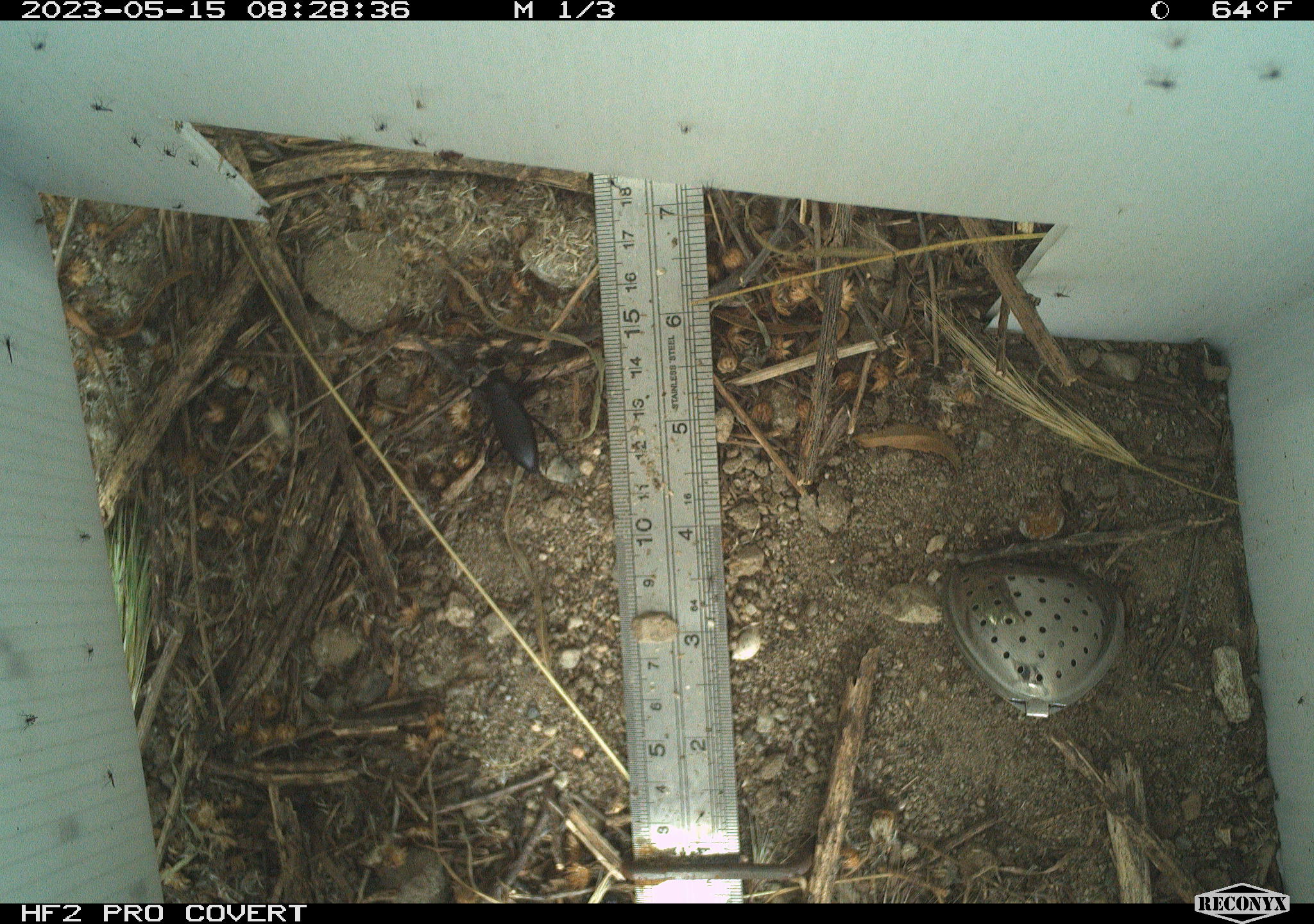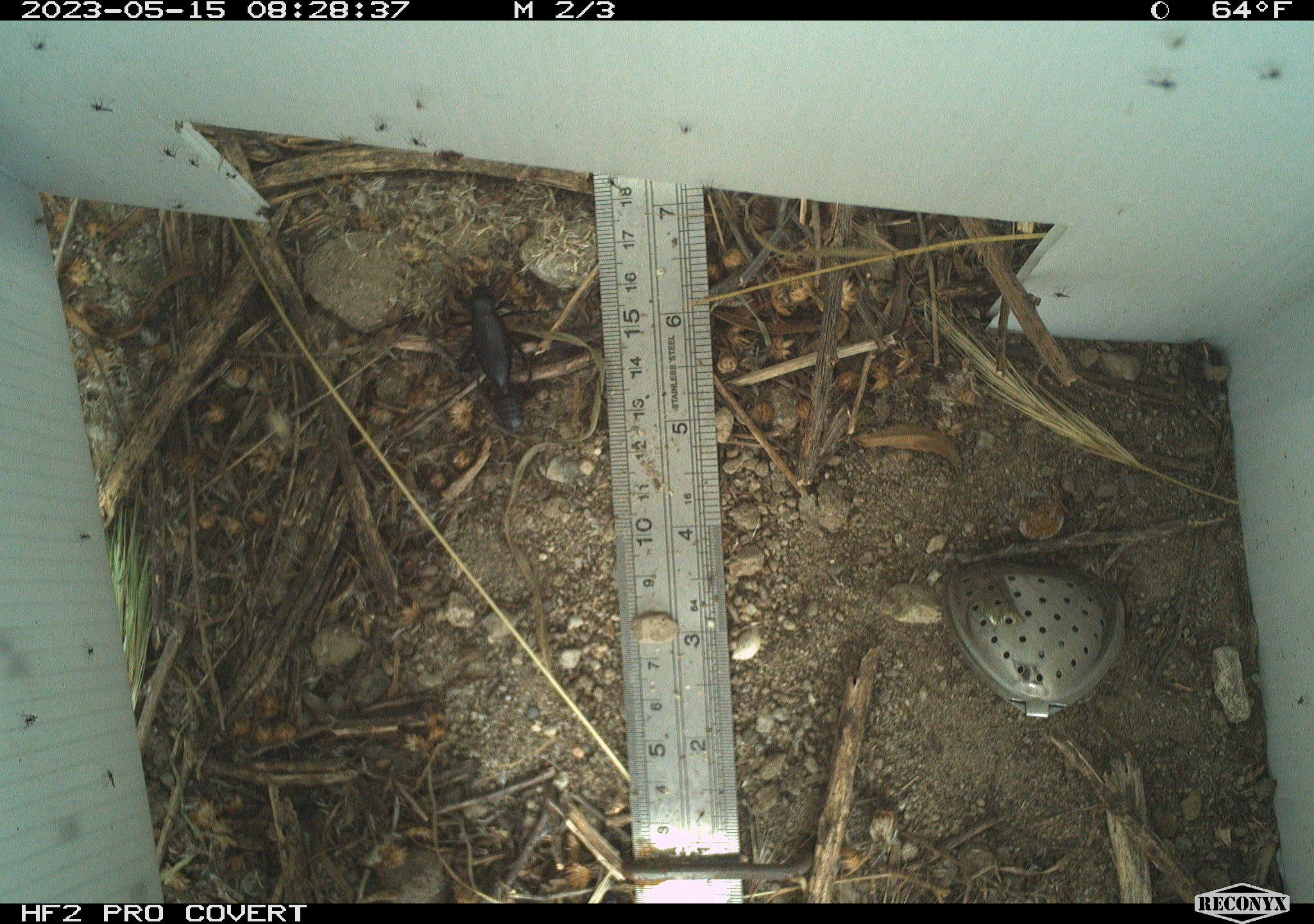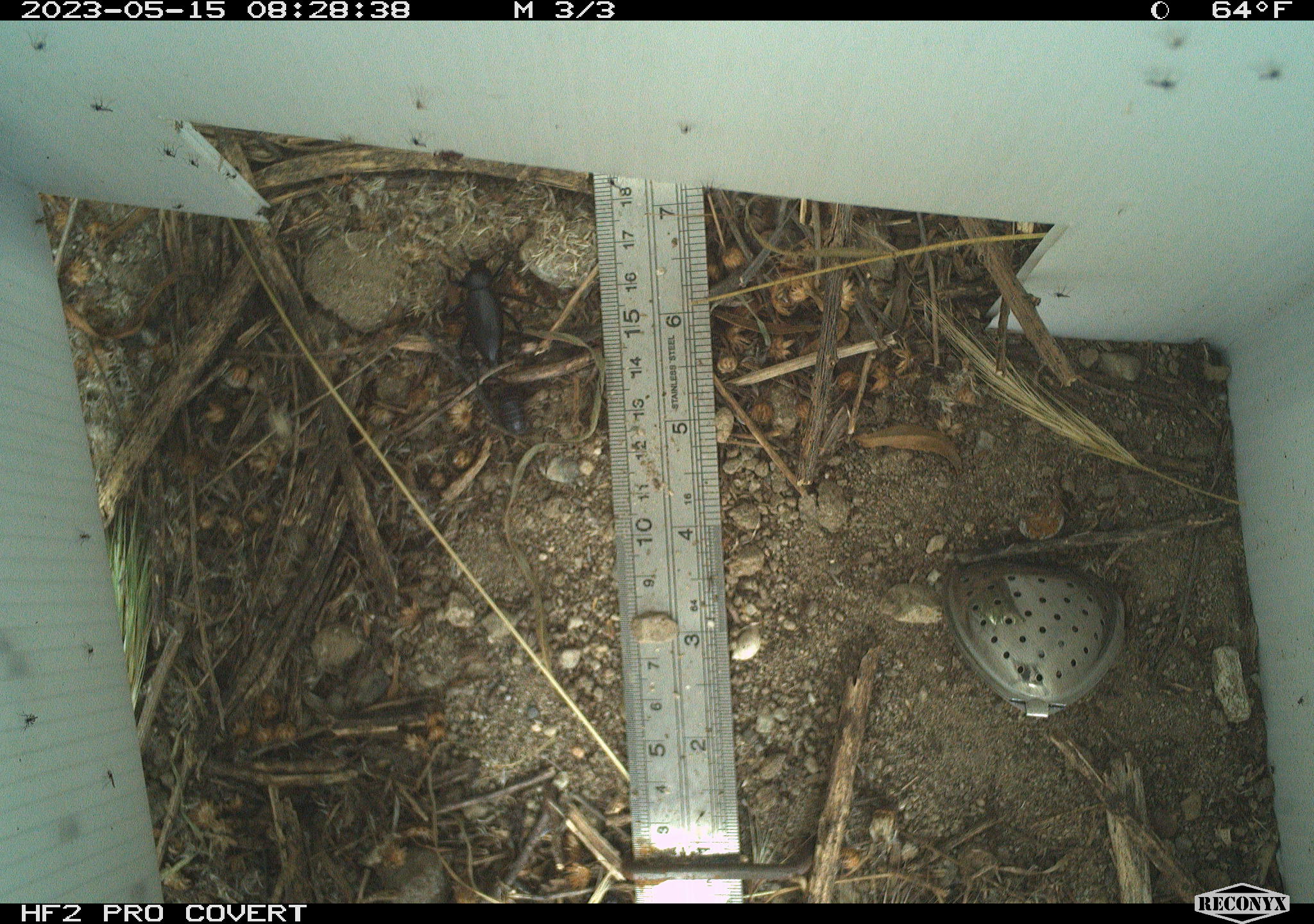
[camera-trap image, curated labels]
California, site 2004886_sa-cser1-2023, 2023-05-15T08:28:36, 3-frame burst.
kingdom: Animalia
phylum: Arthropoda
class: Insecta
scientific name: Insecta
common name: insect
Insect (Insecta).